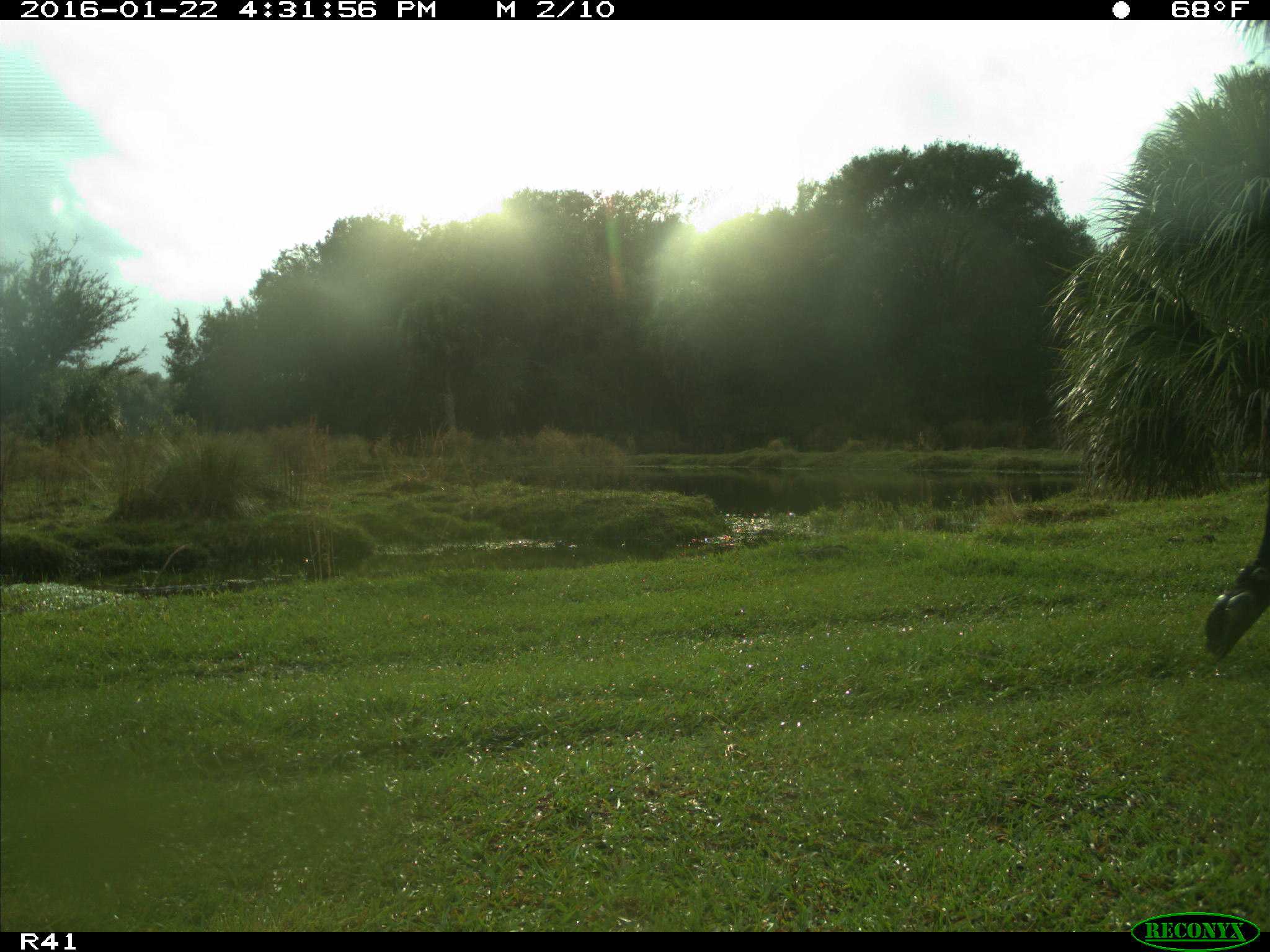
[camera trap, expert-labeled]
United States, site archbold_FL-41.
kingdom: Animalia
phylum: Chordata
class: Mammalia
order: Artiodactyla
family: Bovidae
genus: Bos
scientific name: Bos taurus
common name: domestic cow